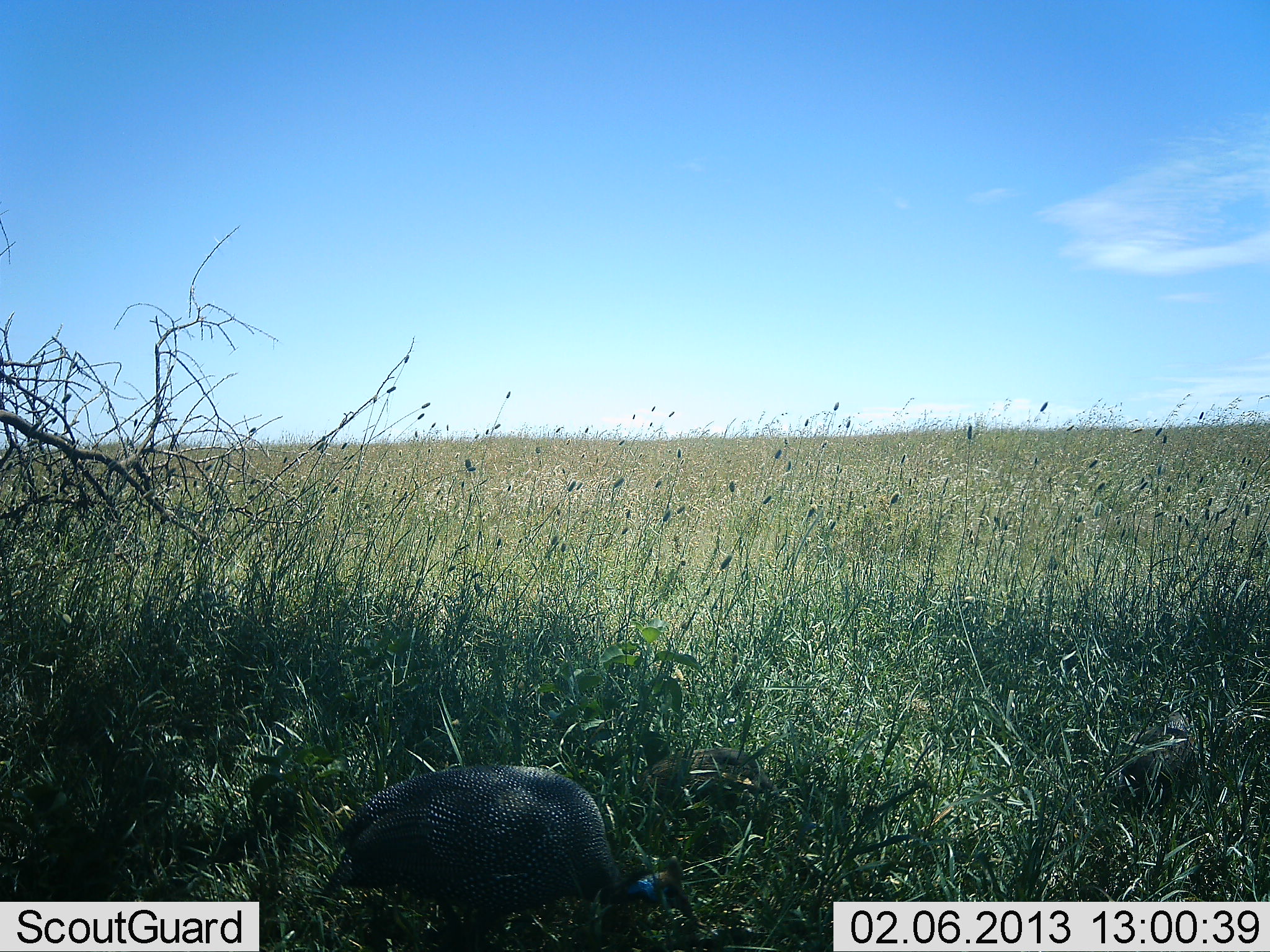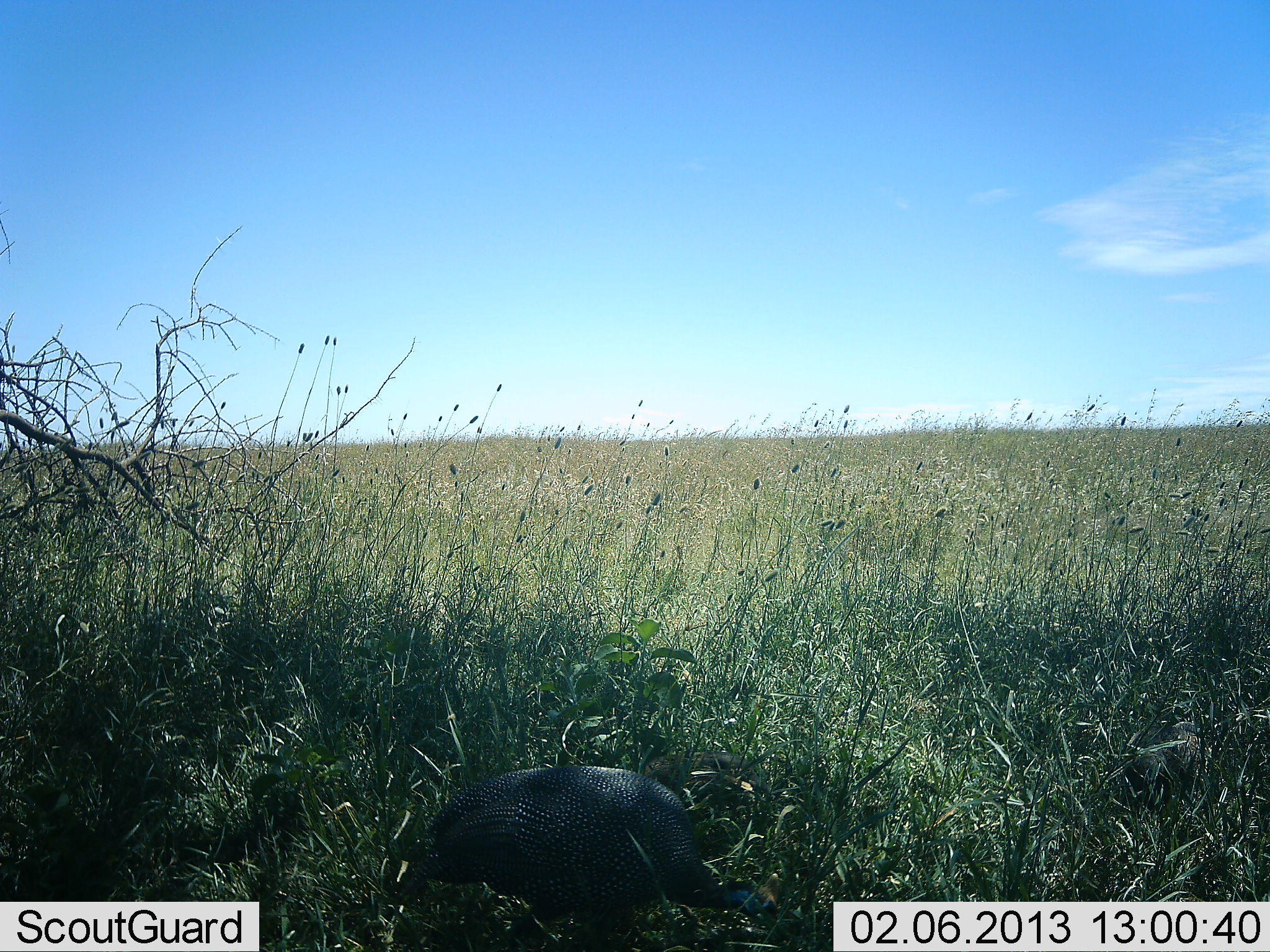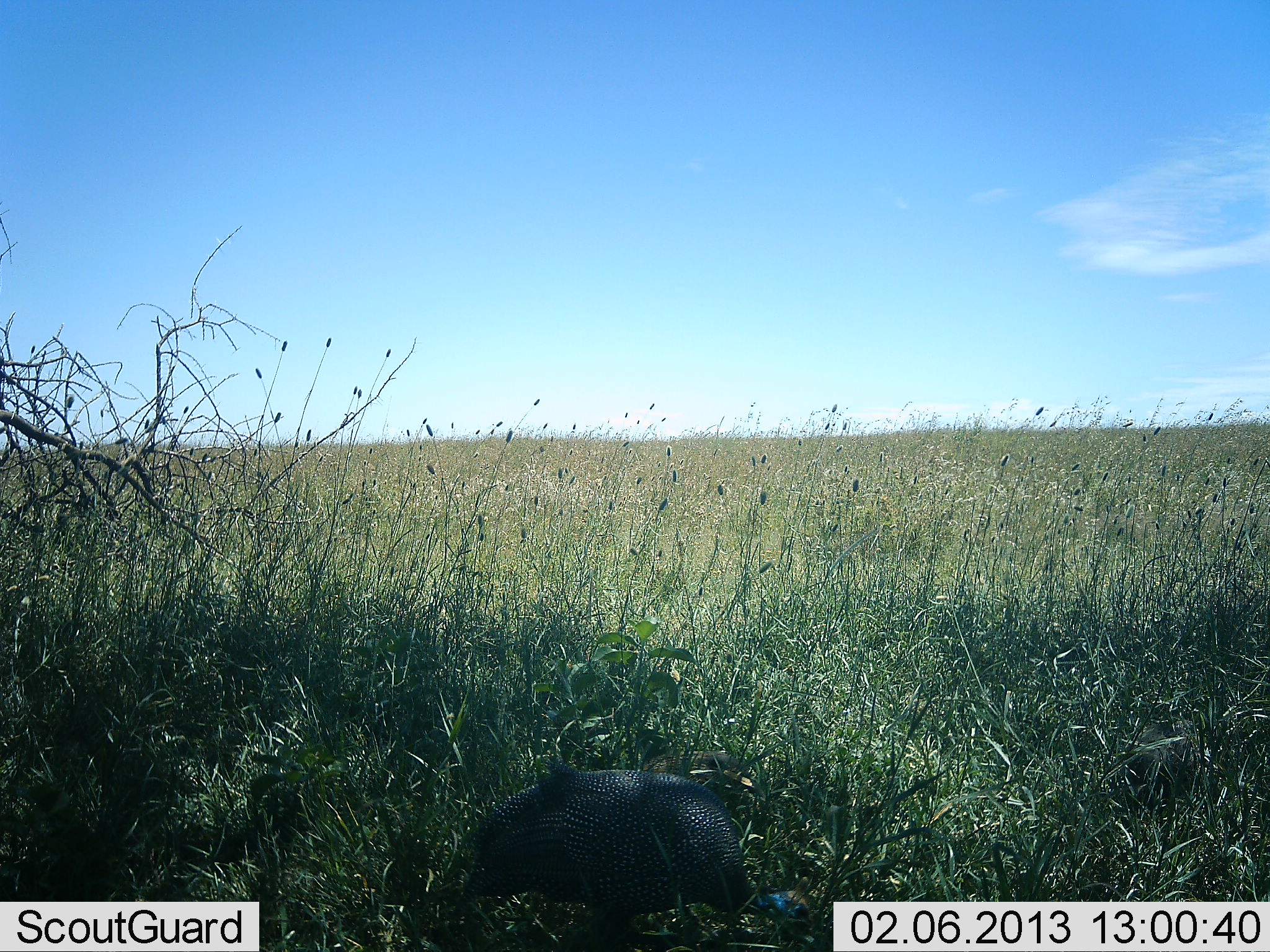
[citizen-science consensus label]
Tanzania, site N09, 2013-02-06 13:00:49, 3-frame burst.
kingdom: Animalia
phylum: Chordata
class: Aves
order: Galliformes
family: Numididae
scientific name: Numididae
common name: guinea fowl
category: guineafowl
Guineafowl (guinea fowl) (Numididae), count 1. Behavior (volunteer vote fractions): standing 27%, resting 0%, moving 54%, interacting 0%. Young present (vote fraction): 4%. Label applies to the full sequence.